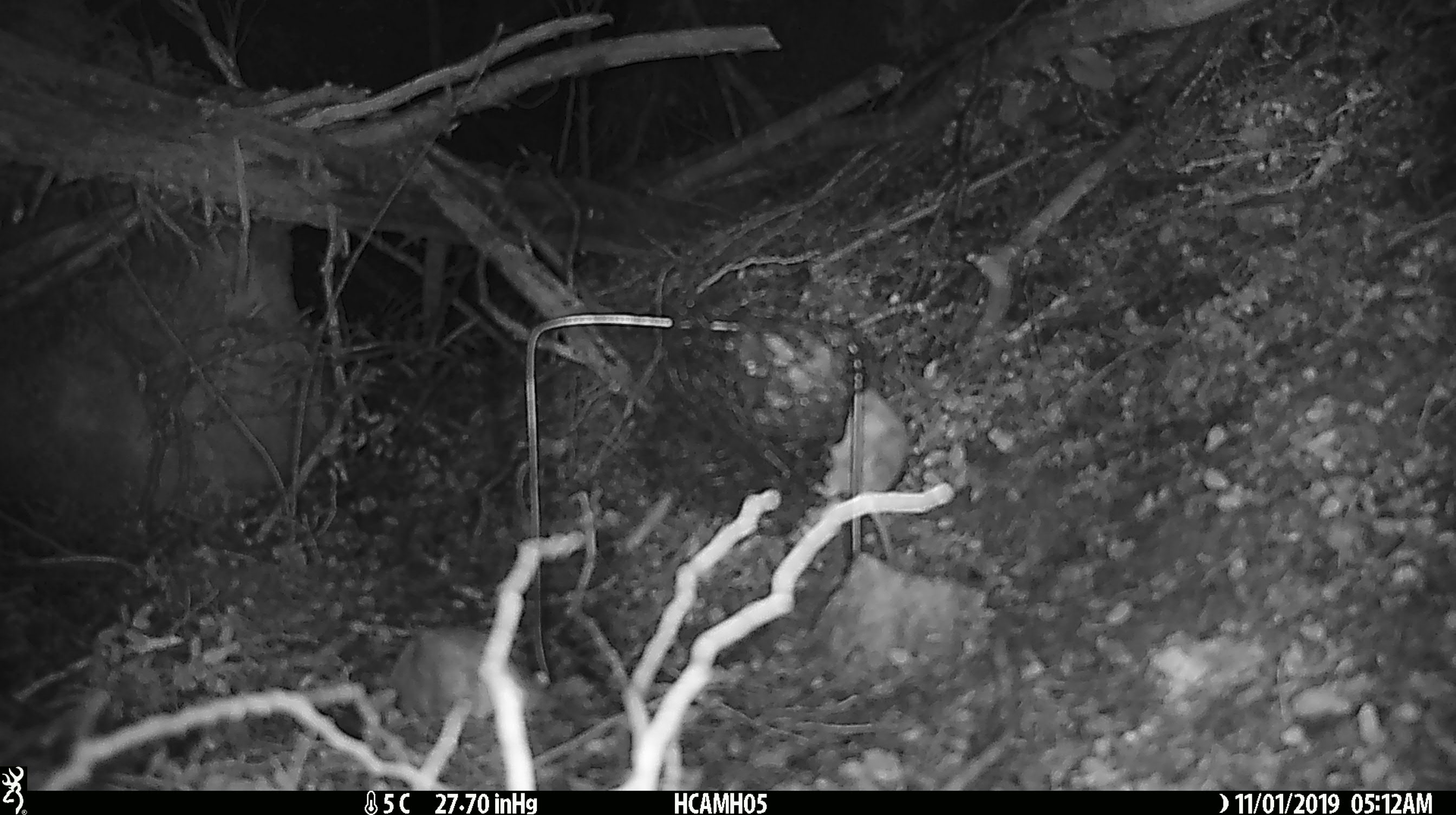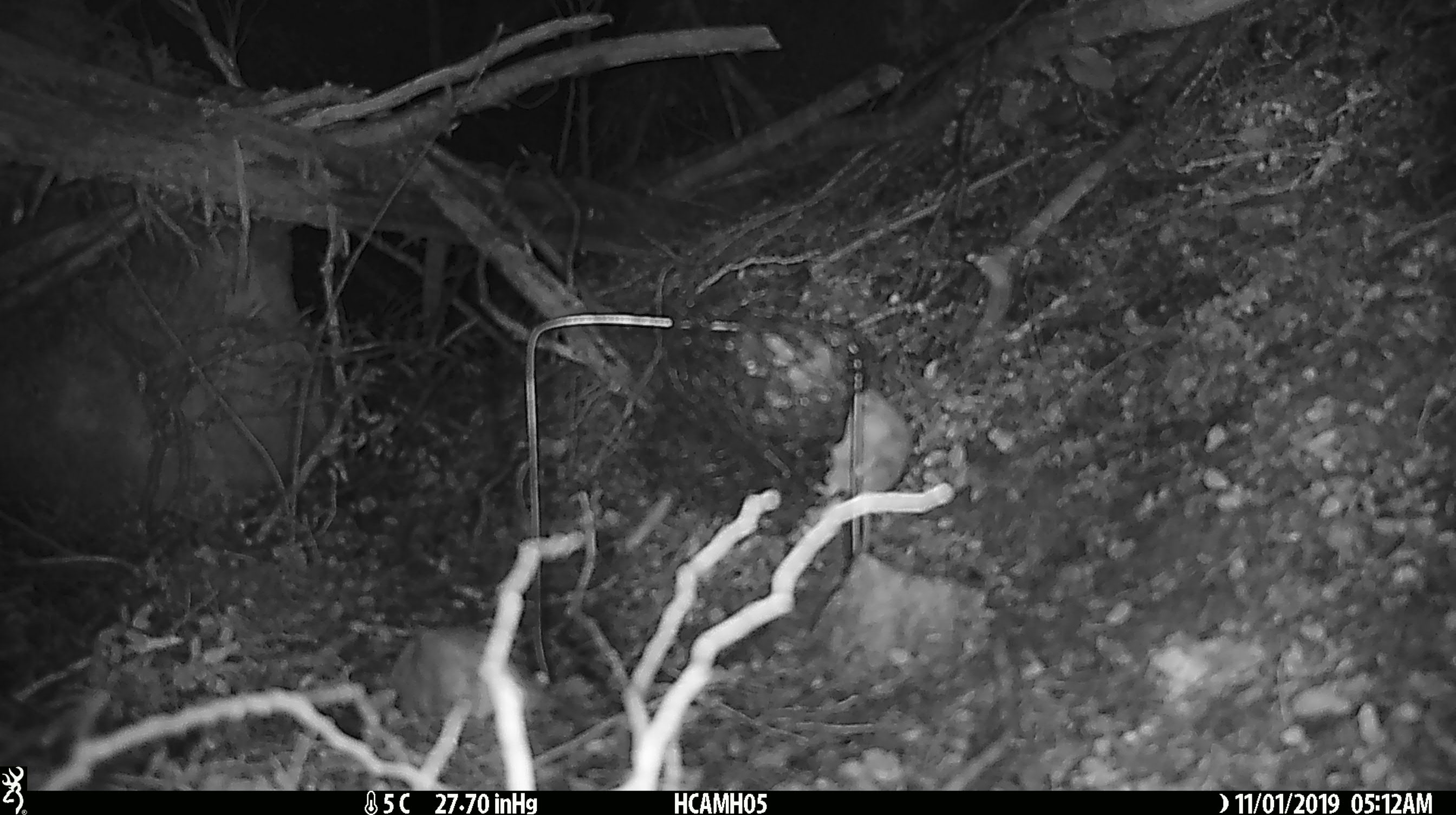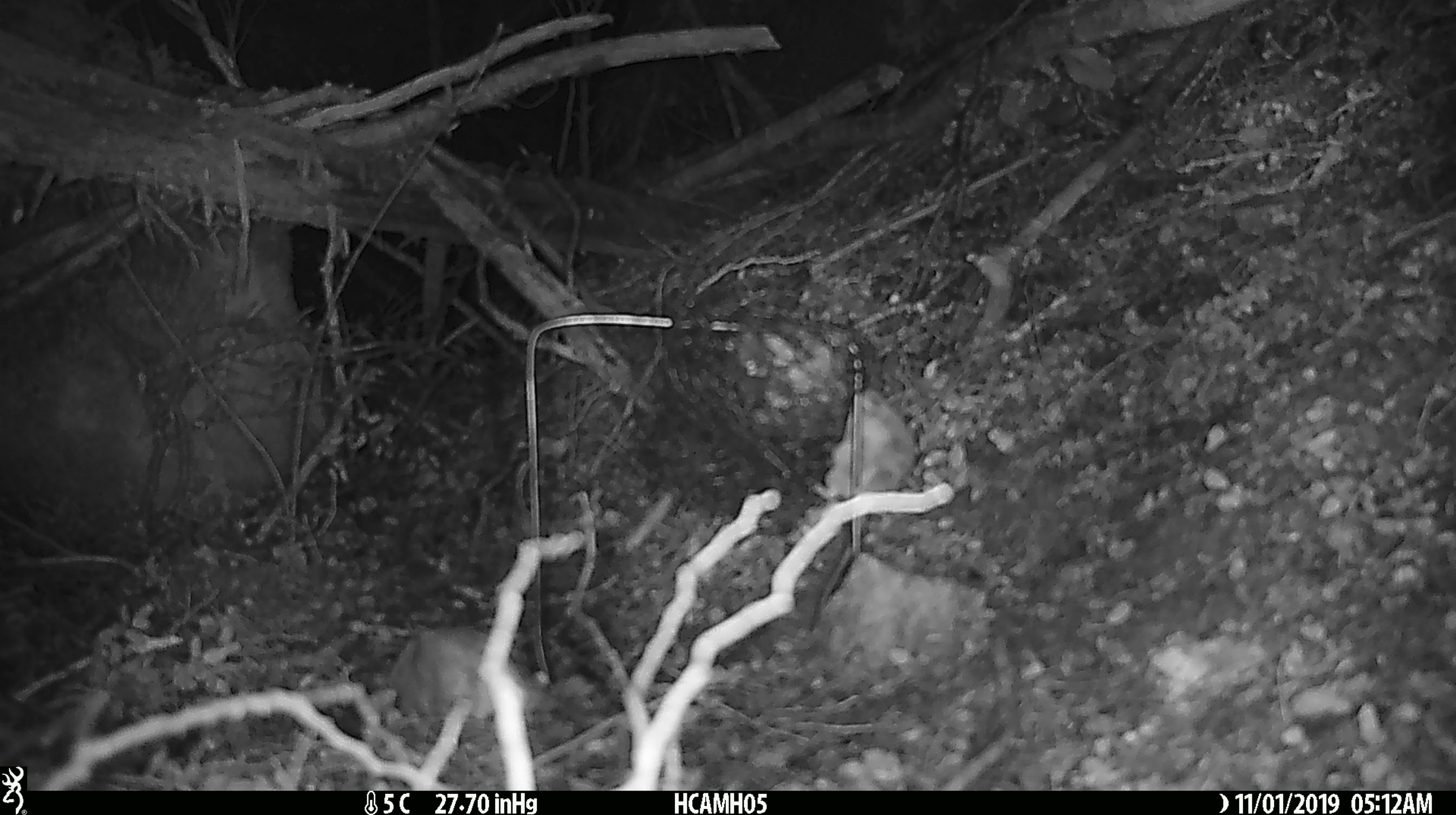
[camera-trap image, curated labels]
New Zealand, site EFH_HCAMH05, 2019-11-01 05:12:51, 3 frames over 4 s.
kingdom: Animalia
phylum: Chordata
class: Mammalia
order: Rodentia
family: Muridae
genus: Mus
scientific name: Mus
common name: mouse